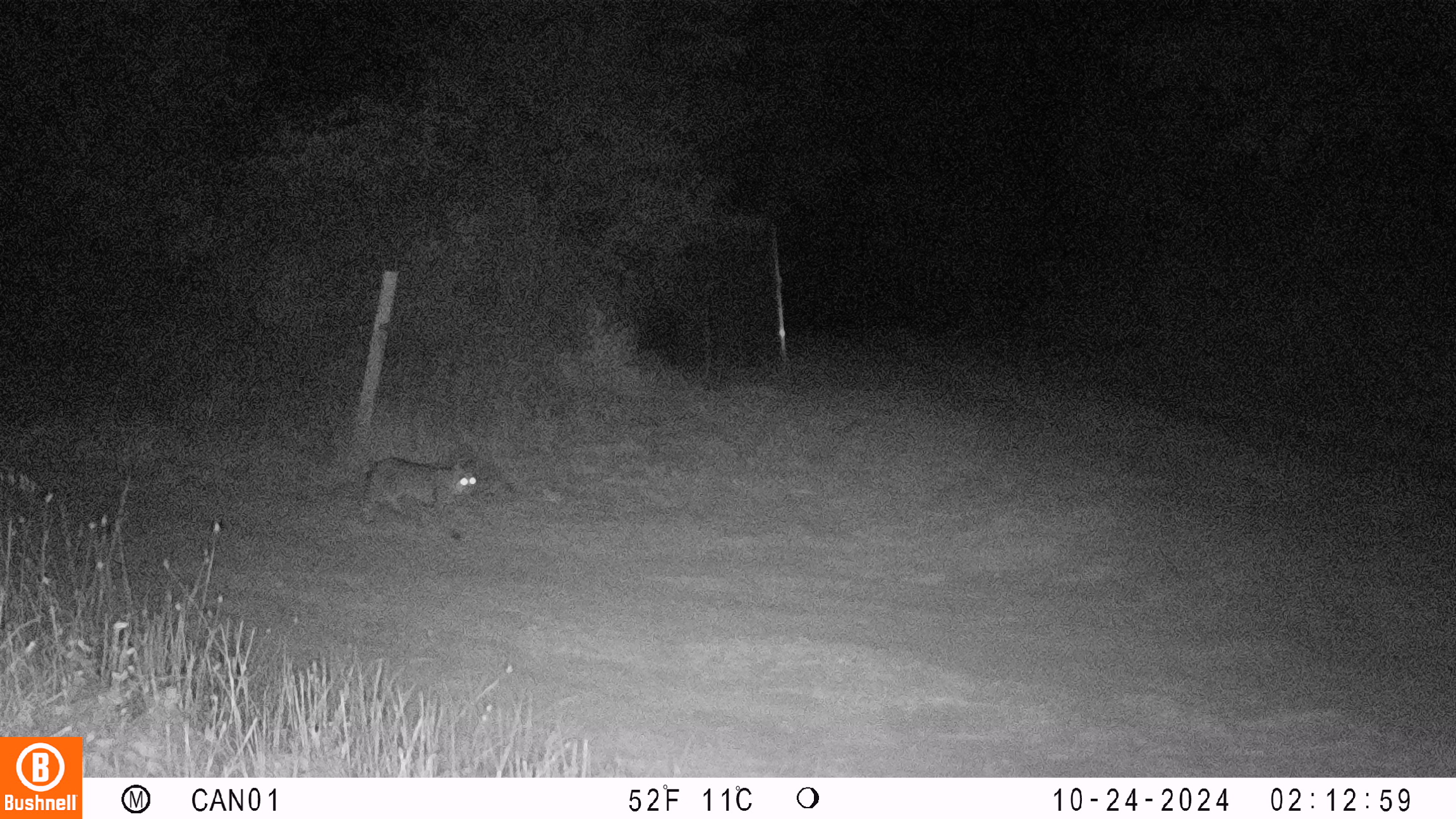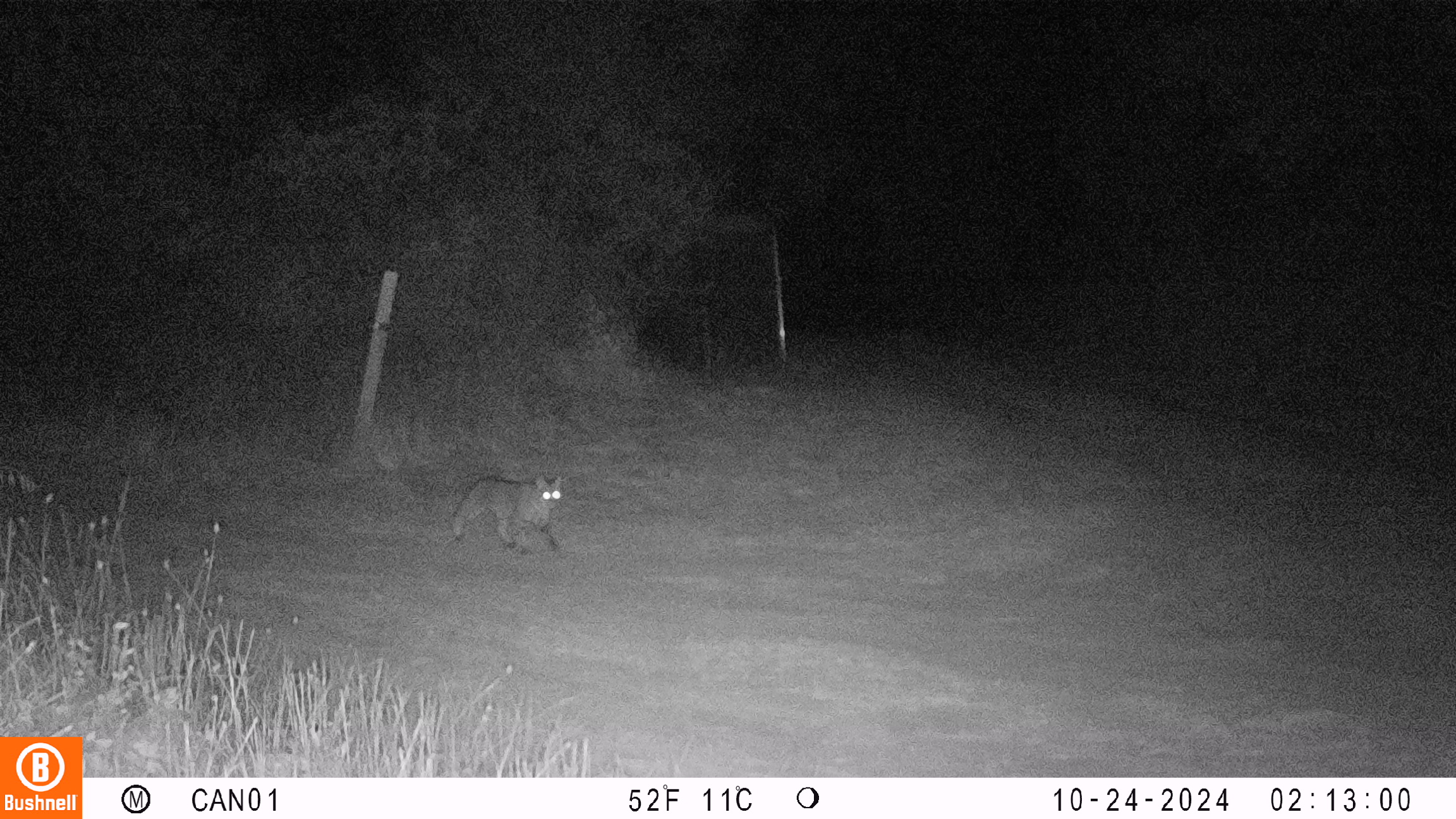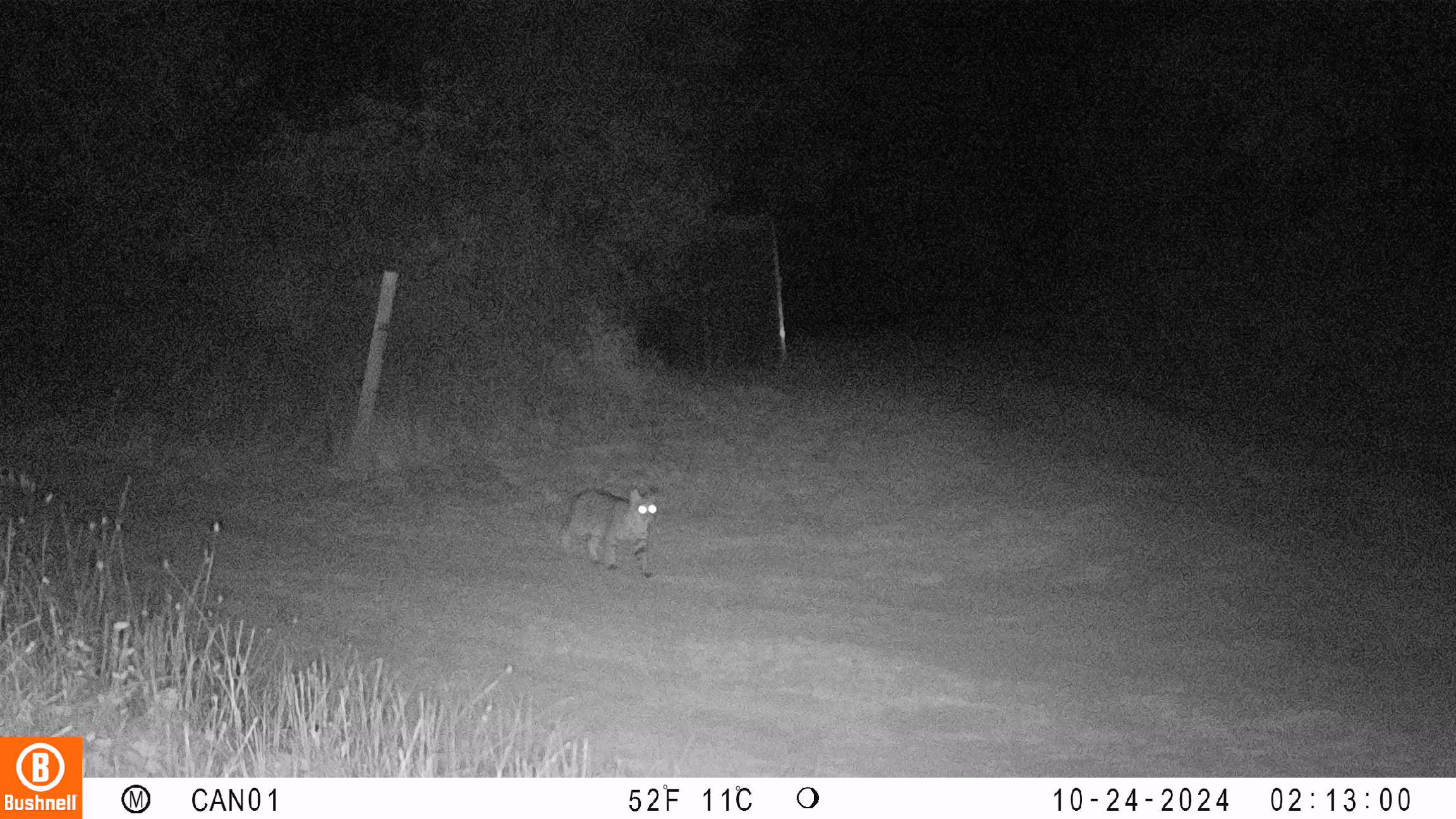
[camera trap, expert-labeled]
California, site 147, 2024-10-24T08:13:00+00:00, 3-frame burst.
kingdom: Animalia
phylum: Chordata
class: Mammalia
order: Carnivora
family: Felidae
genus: Lynx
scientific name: Lynx rufus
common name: bobcat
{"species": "bobcat (Lynx rufus)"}